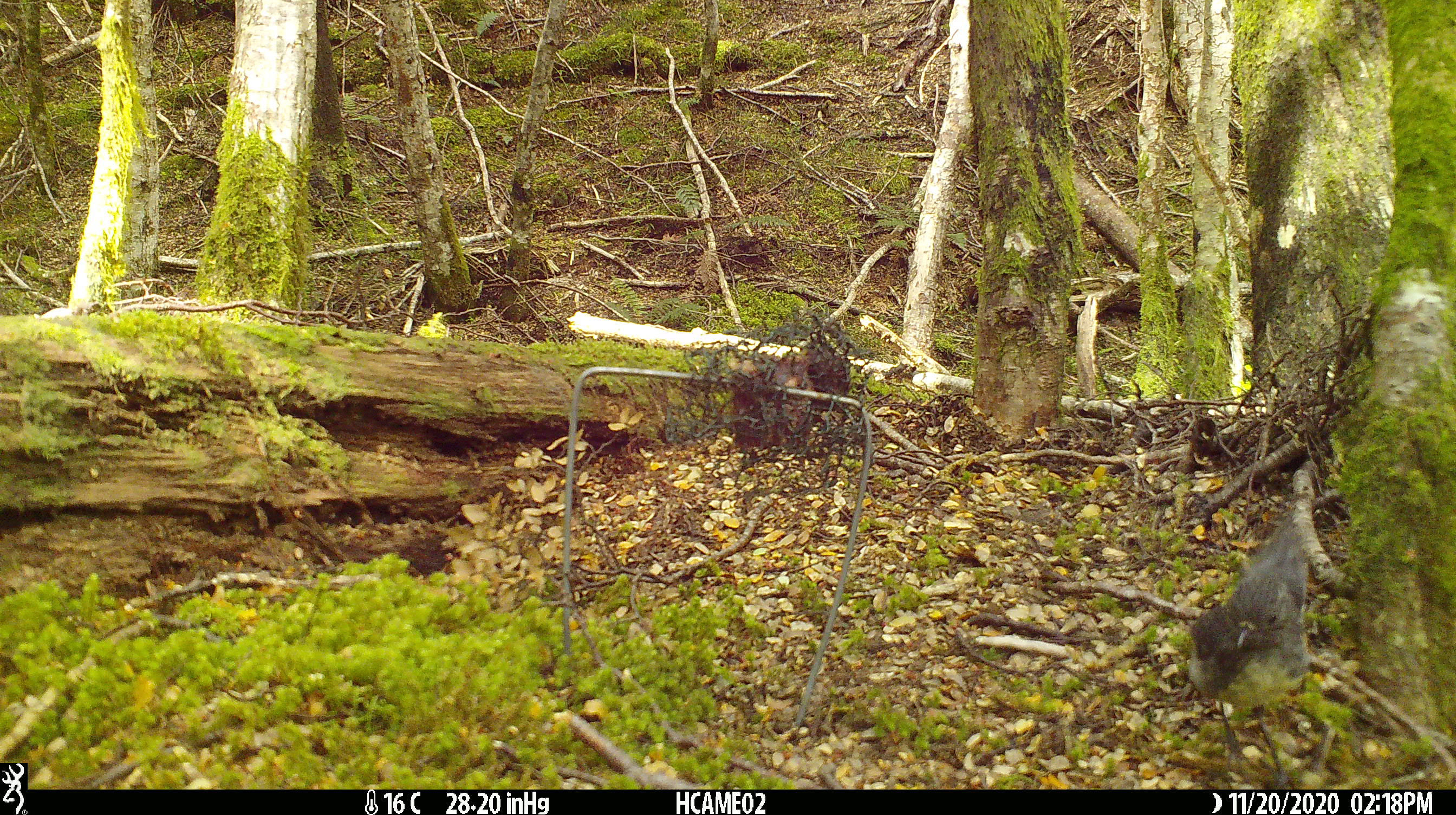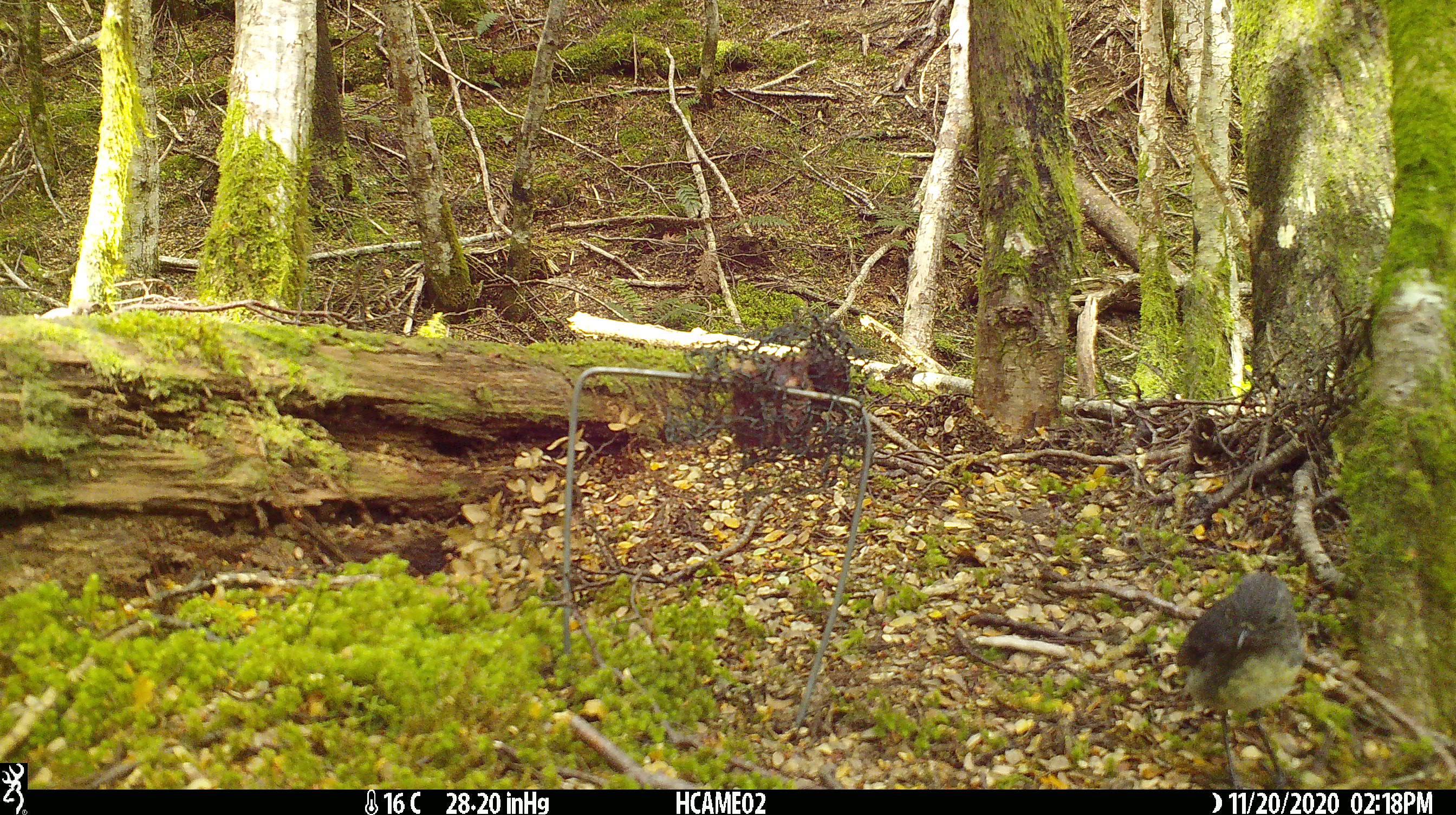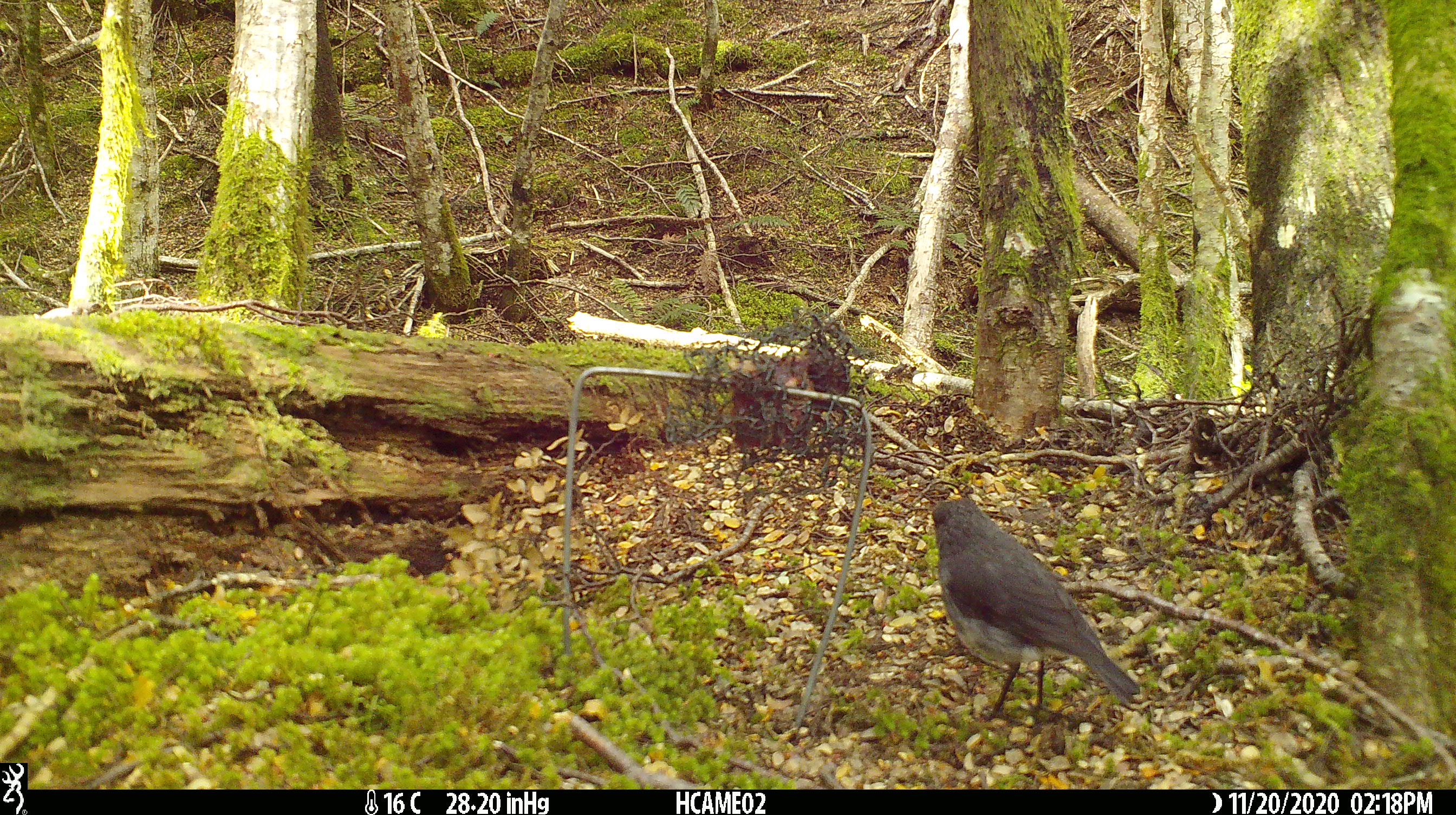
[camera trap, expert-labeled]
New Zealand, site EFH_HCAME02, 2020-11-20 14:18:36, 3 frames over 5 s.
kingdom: Animalia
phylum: Chordata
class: Aves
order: Passeriformes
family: Petroicidae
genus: Petroica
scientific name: Petroica australis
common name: new zealand robin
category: robin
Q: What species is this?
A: Robin (new zealand robin) (Petroica australis).